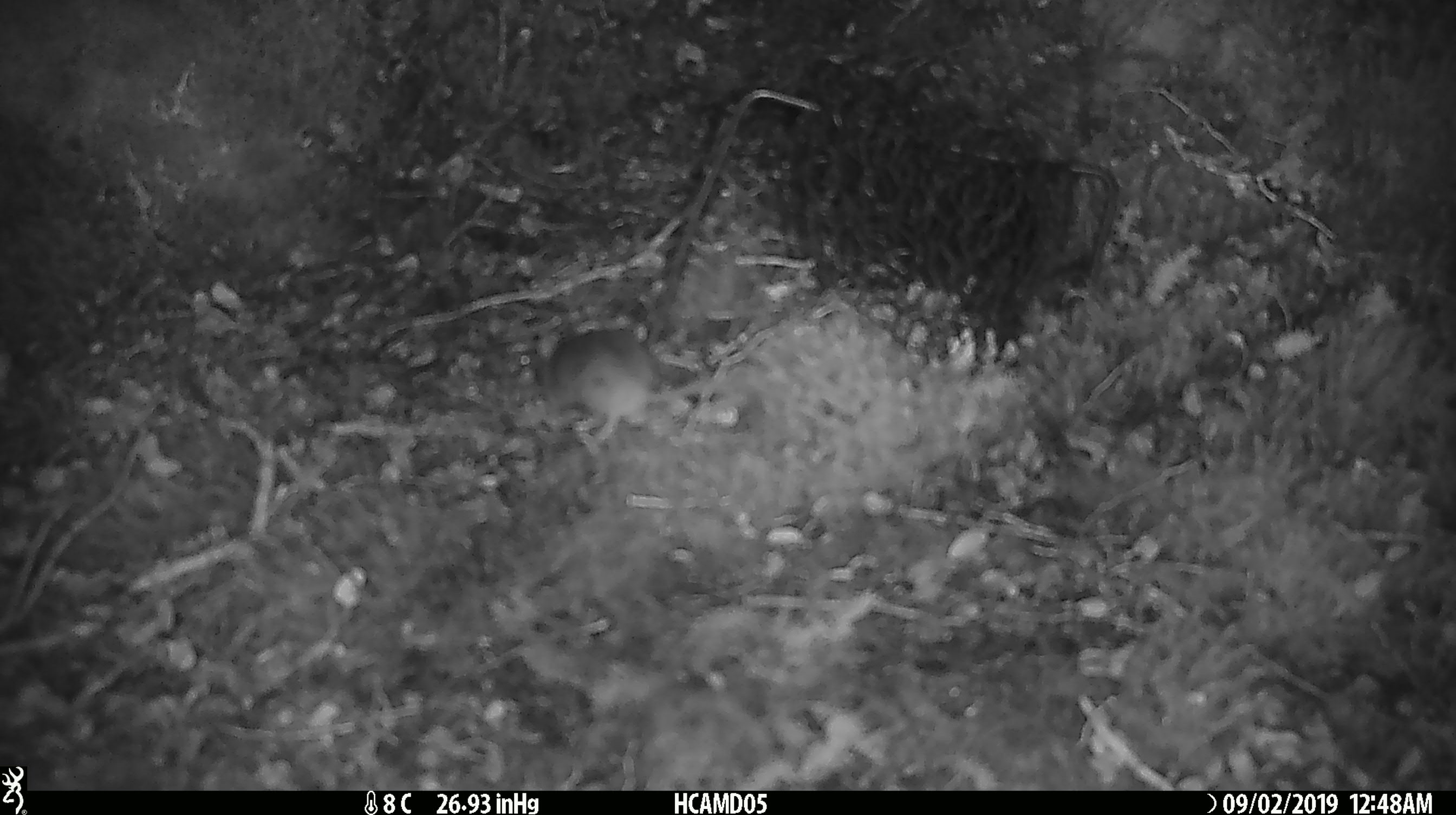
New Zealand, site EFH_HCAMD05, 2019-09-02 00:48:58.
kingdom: Animalia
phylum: Chordata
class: Mammalia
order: Rodentia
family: Muridae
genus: Mus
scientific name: Mus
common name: mouse